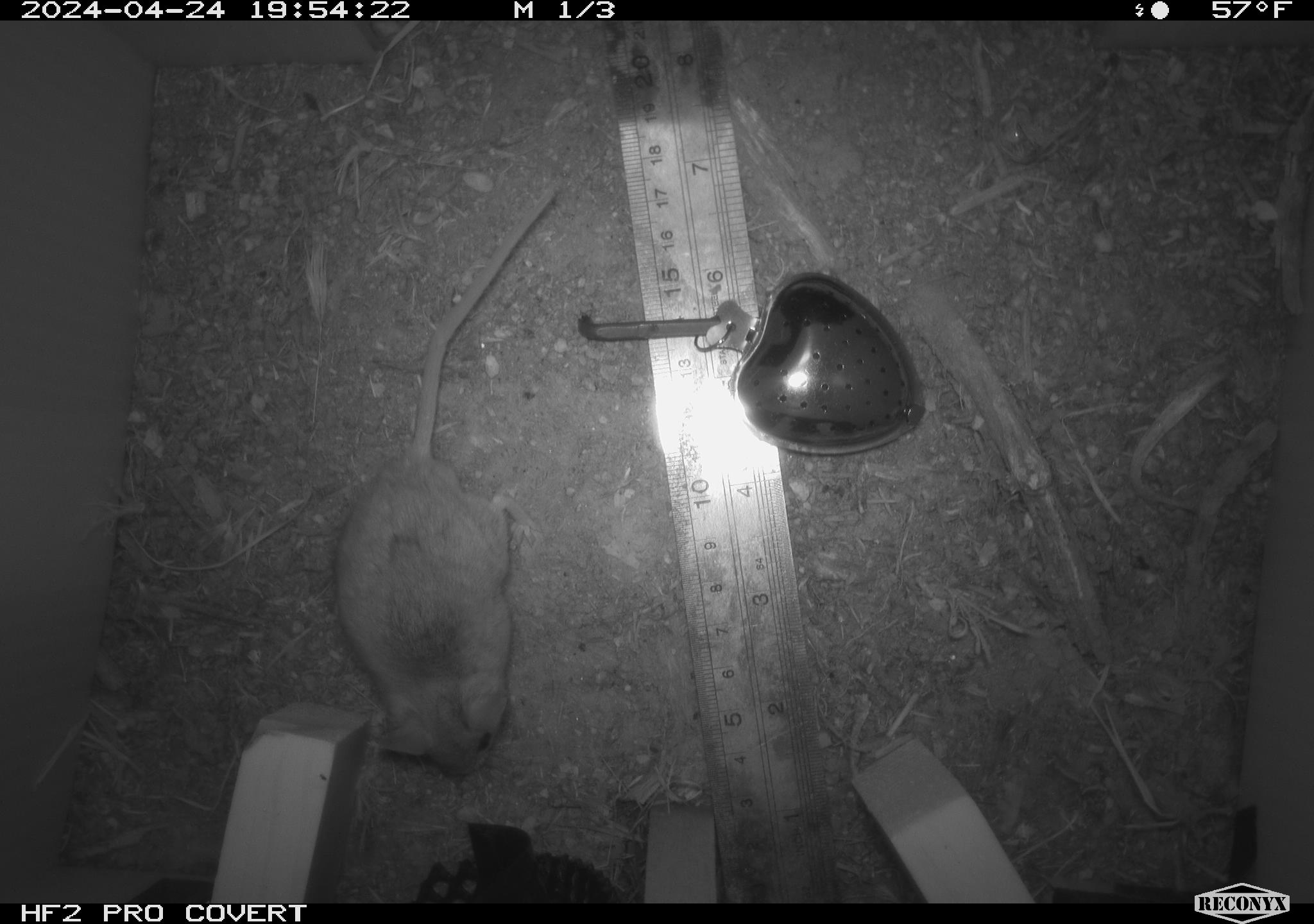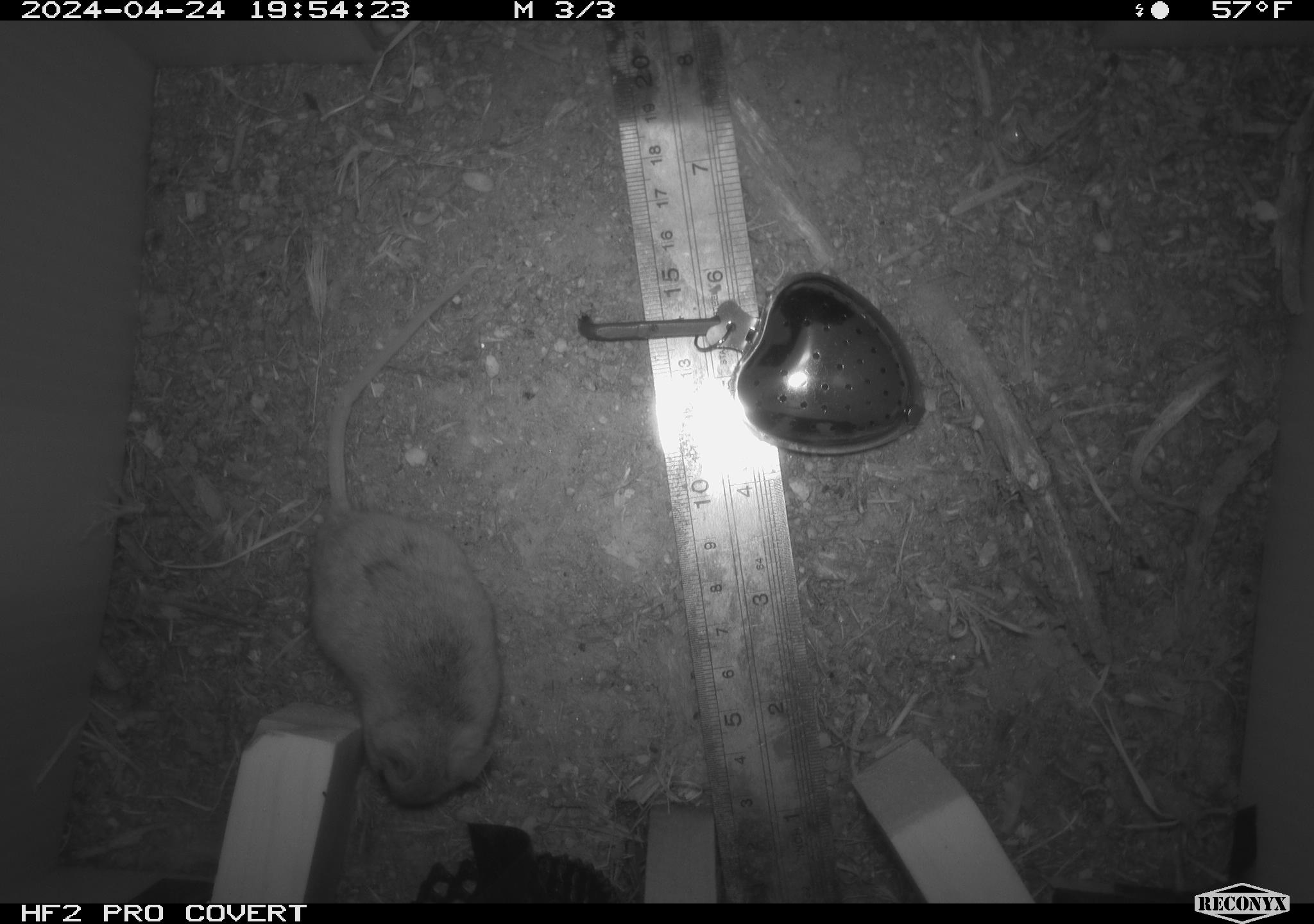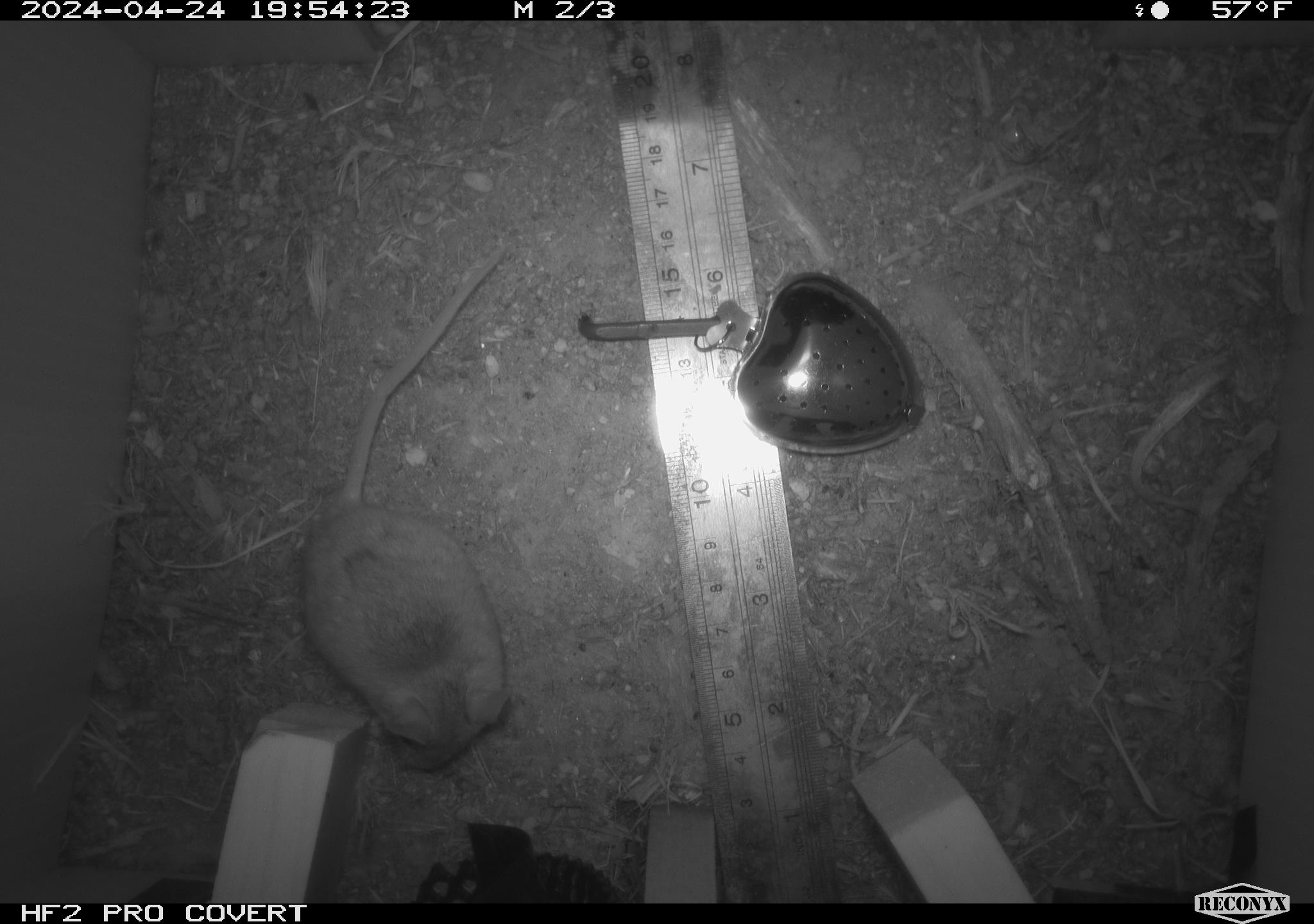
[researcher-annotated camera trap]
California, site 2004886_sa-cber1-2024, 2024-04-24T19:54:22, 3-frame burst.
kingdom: Animalia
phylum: Chordata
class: Mammalia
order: Rodentia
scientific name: Rodentia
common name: mouse species